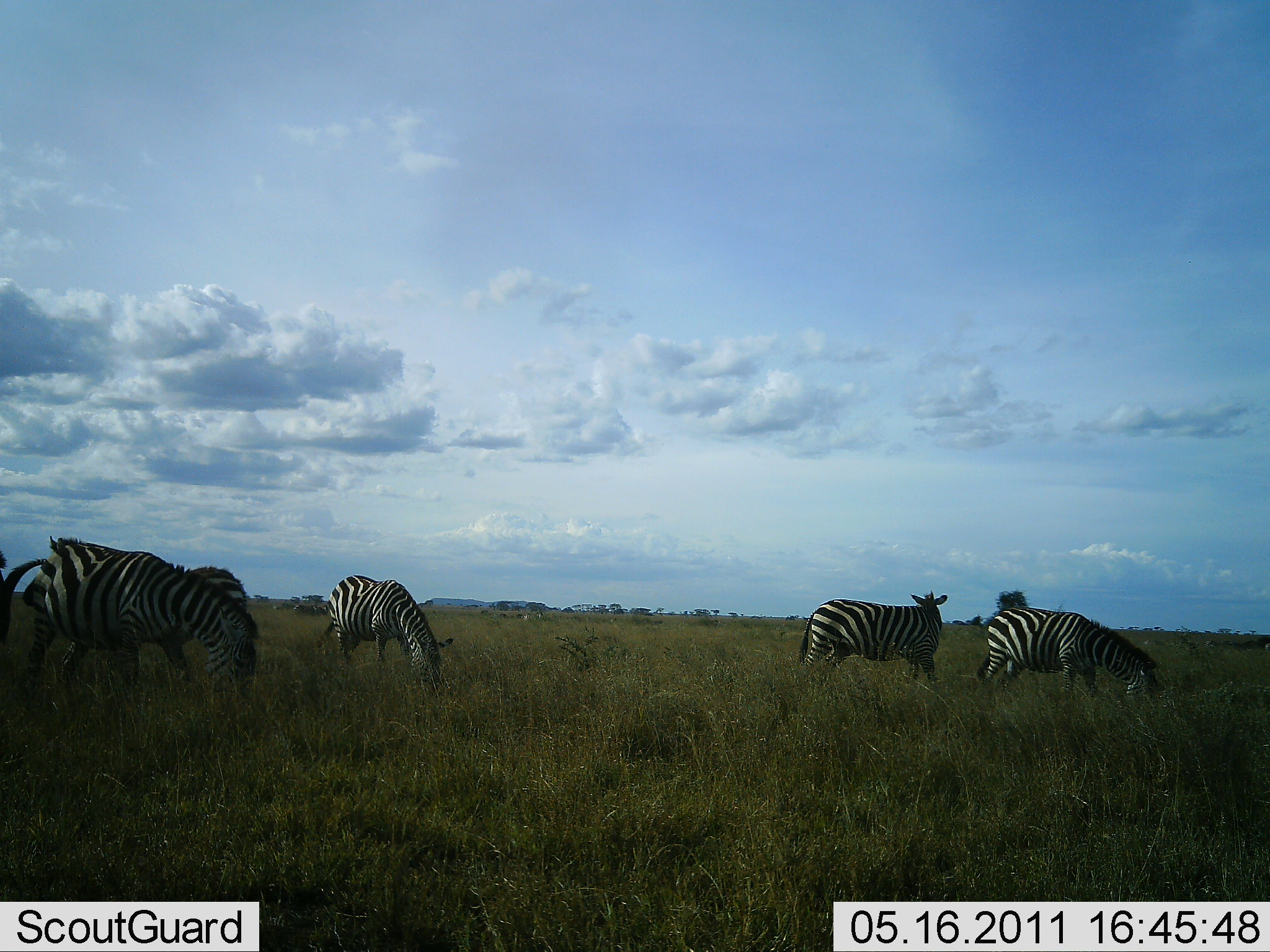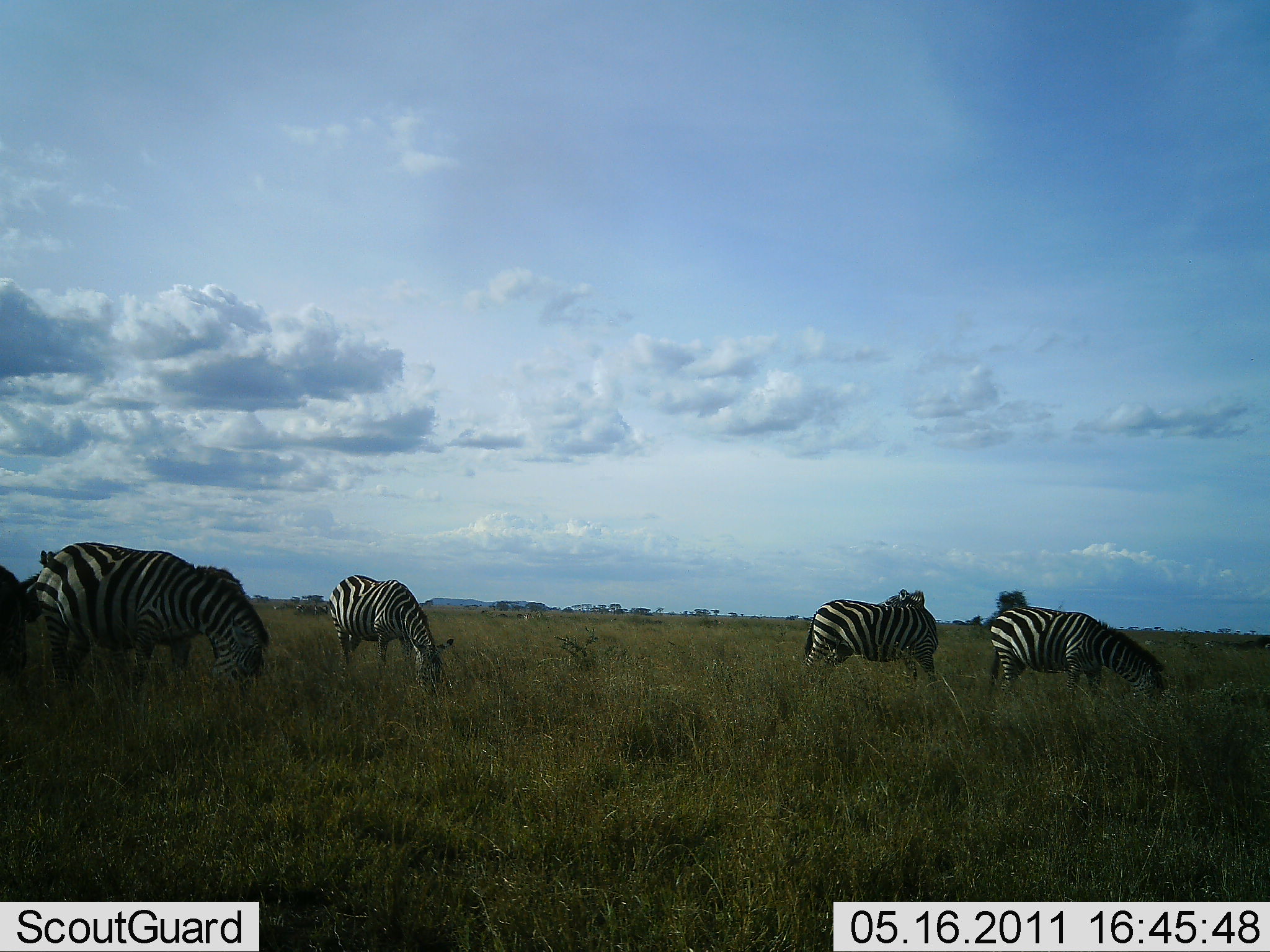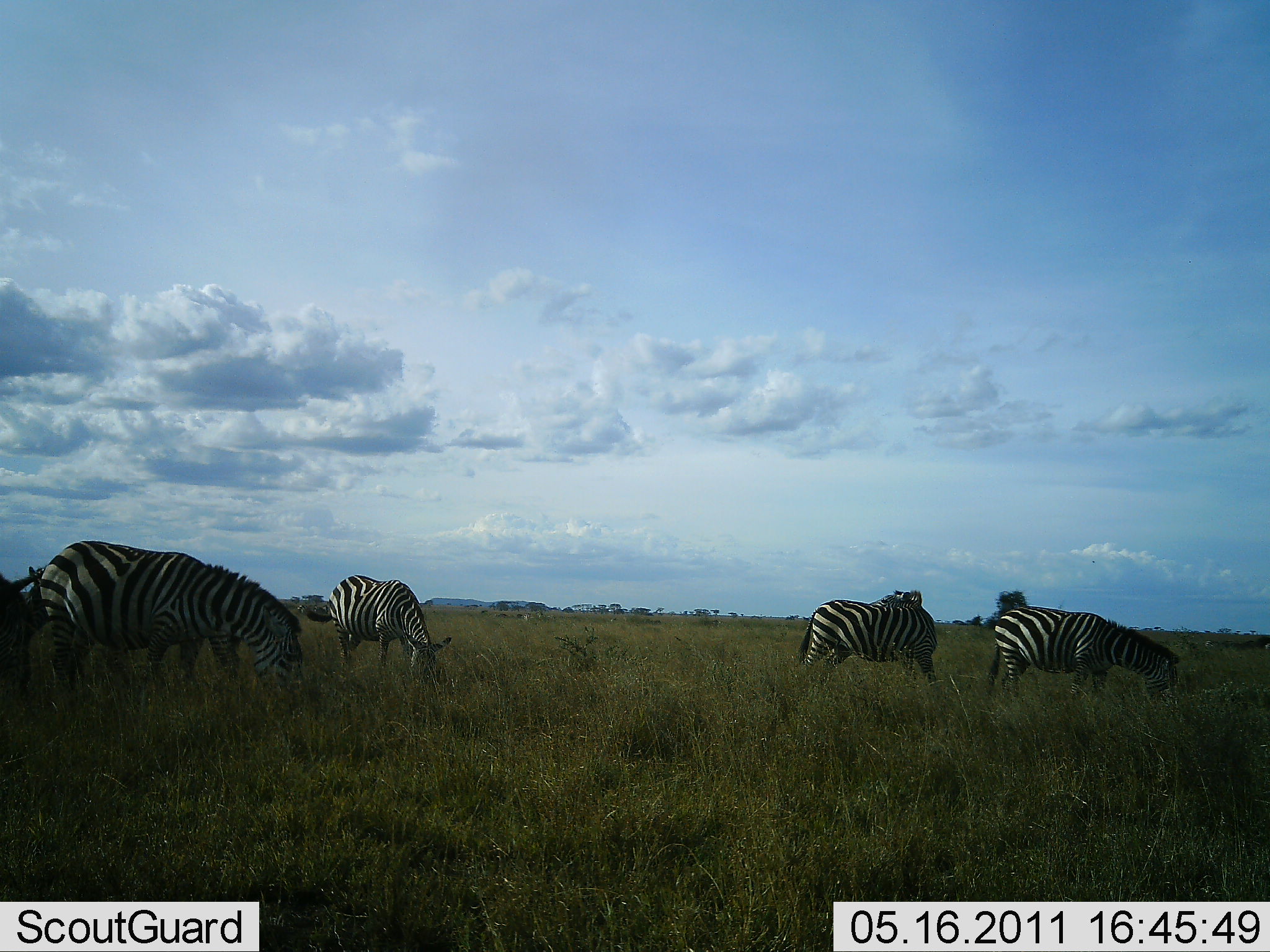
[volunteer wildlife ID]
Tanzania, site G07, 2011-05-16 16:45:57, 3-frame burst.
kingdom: Animalia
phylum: Chordata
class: Mammalia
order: Perissodactyla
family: Equidae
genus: Equus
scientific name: Equus quagga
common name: plains zebra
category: zebra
Zebra (plains zebra) (Equus quagga), count 6. Behavior (volunteer vote fractions): standing 25%, resting 0%, moving 17%, interacting 8%. Young present (vote fraction): 0%. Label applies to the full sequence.